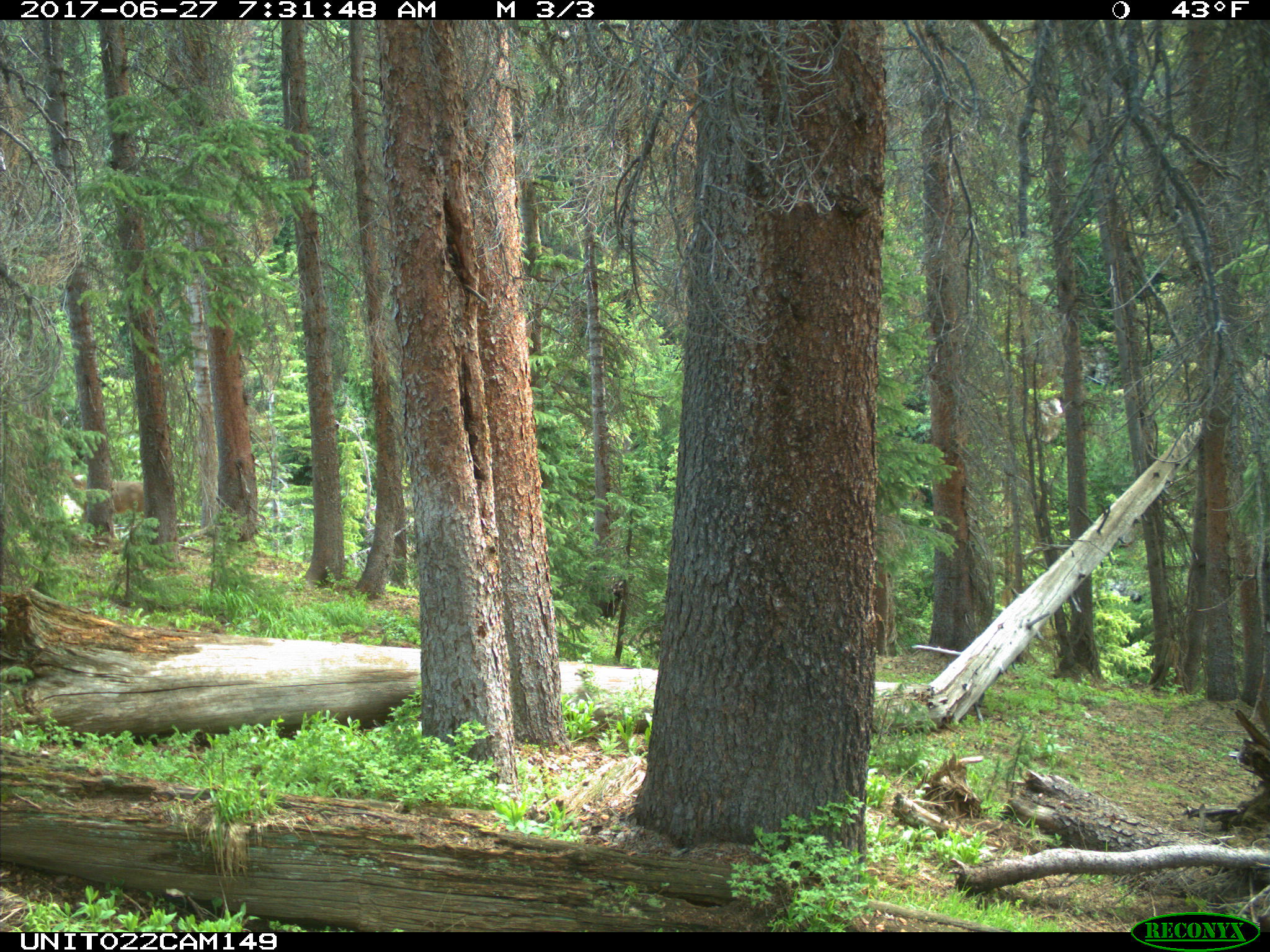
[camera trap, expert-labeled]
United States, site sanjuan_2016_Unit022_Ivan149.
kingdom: Animalia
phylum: Chordata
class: Mammalia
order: Artiodactyla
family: Cervidae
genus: Odocoileus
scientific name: Odocoileus hemionus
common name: mule deer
Odocoileus hemionus (mule deer).